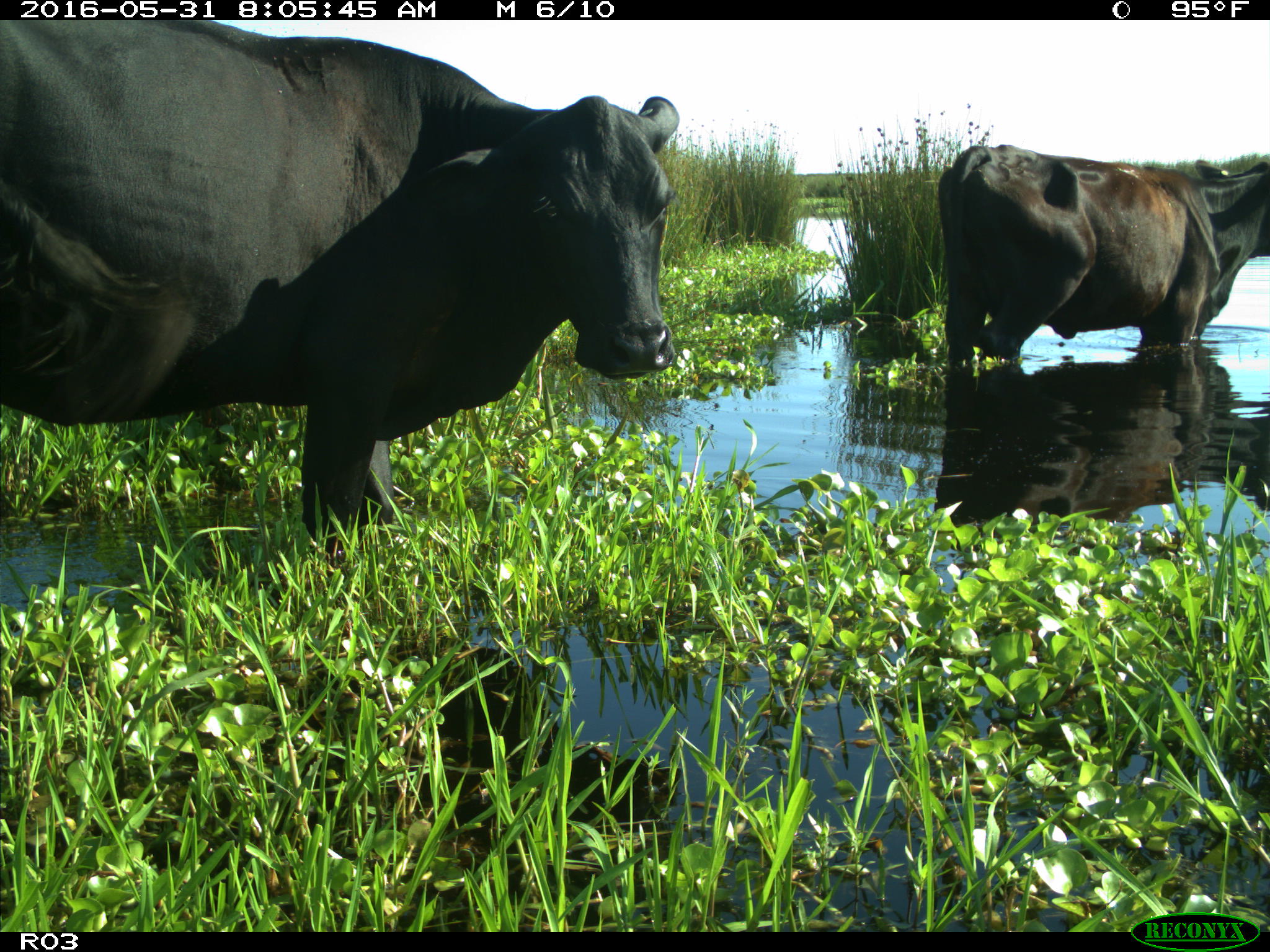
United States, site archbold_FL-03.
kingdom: Animalia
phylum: Chordata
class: Mammalia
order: Artiodactyla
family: Bovidae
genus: Bos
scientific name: Bos taurus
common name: domestic cow